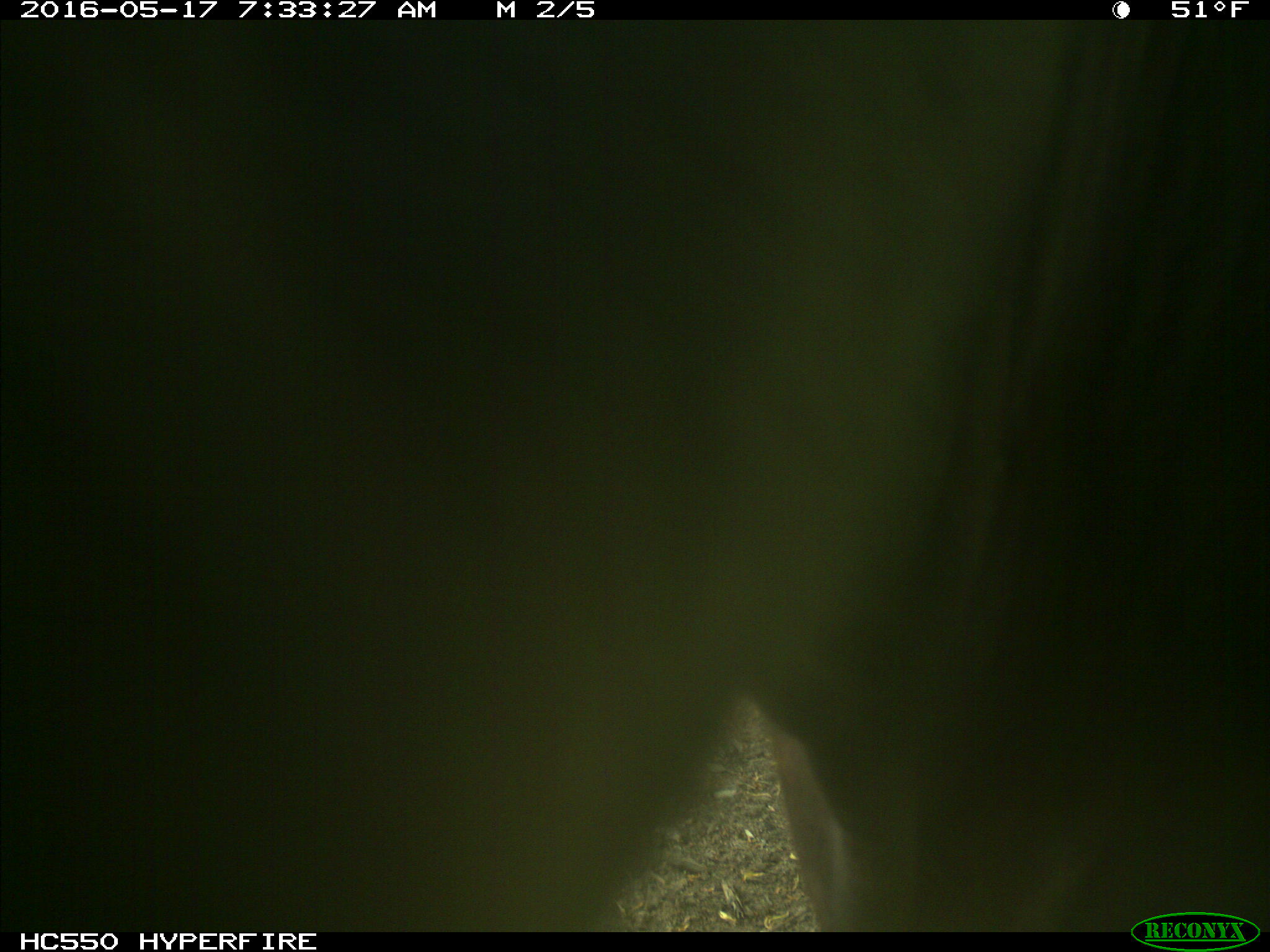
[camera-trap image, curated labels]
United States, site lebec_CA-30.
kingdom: Animalia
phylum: Chordata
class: Mammalia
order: Artiodactyla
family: Bovidae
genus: Bos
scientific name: Bos taurus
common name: domestic cow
Bos taurus (domestic cow).